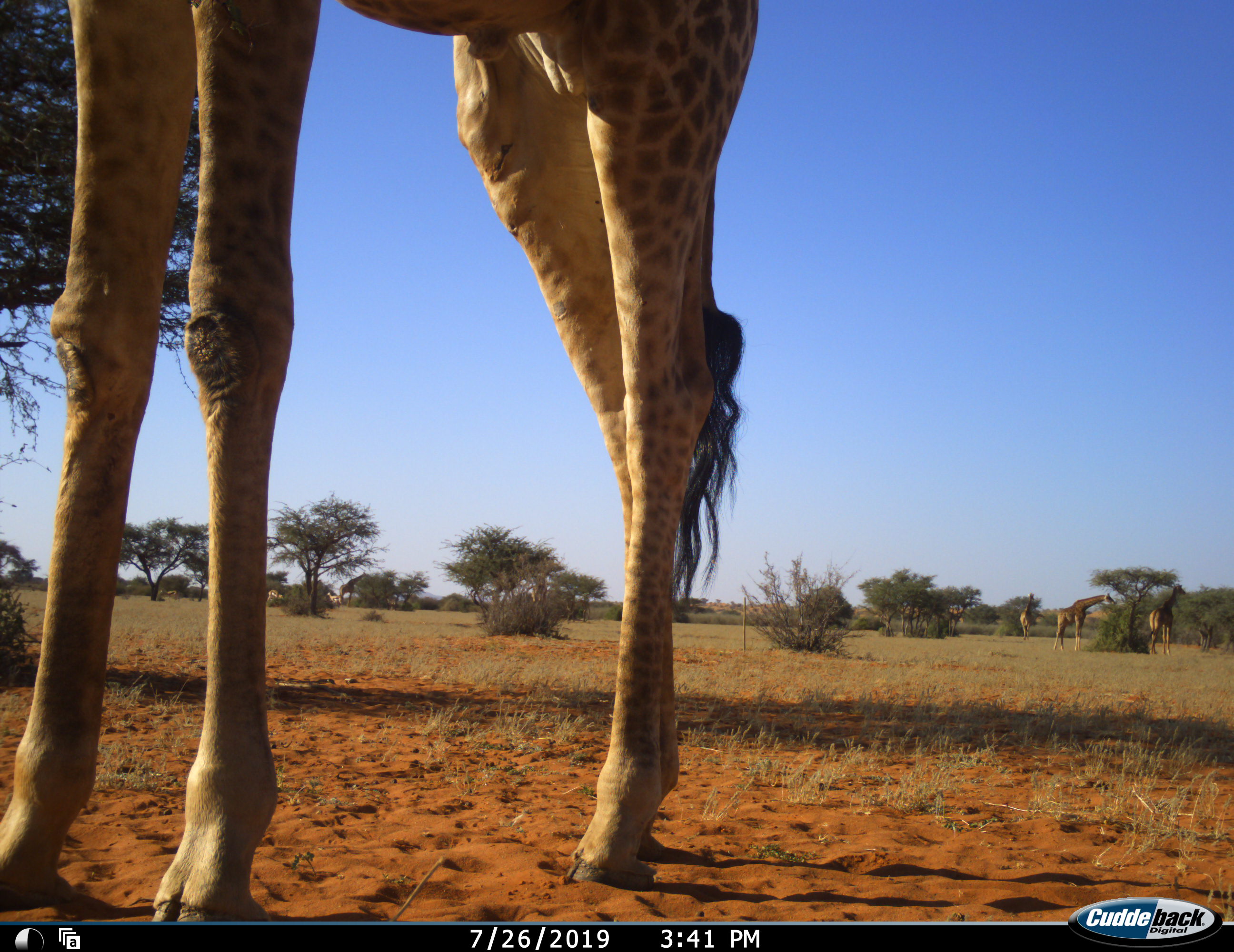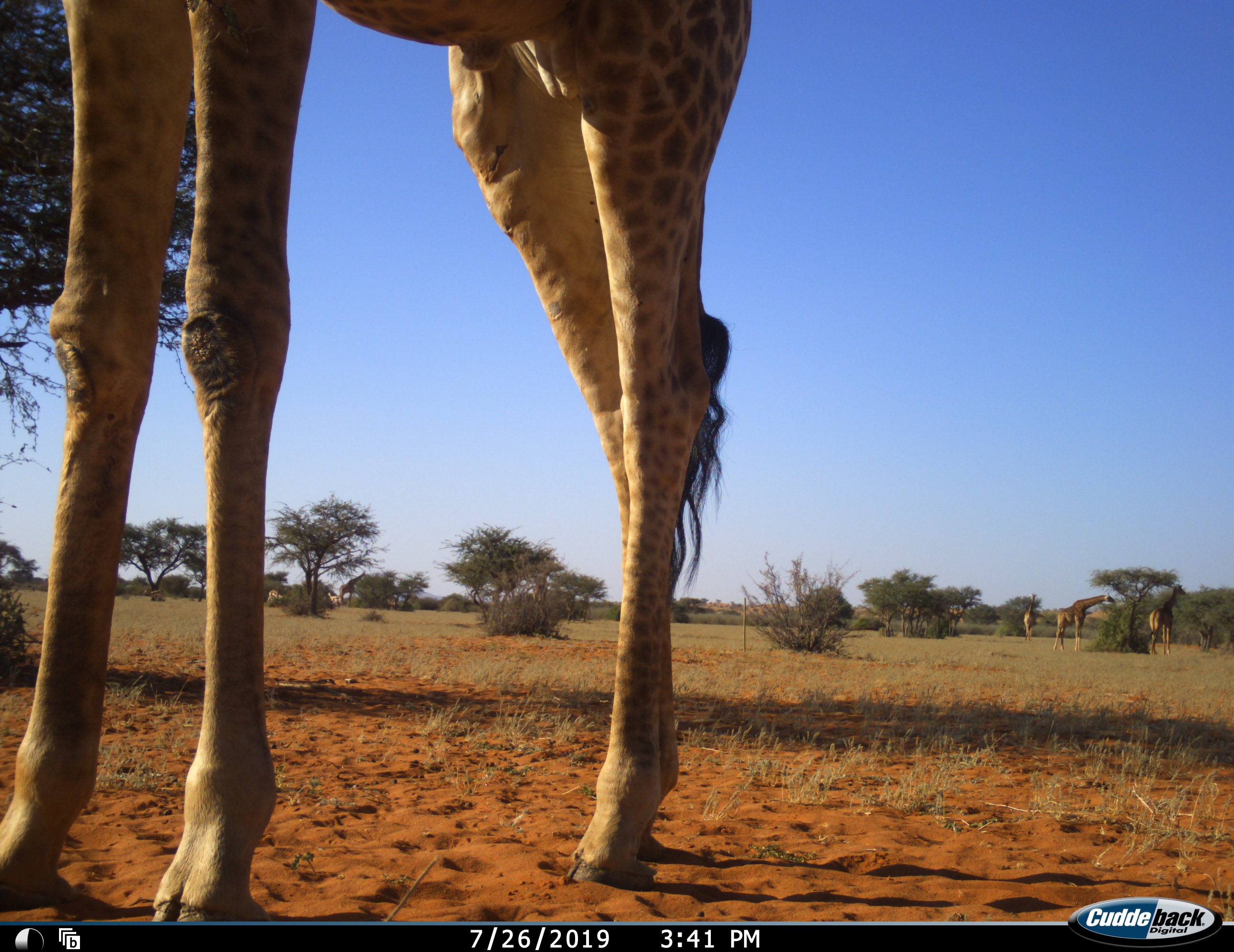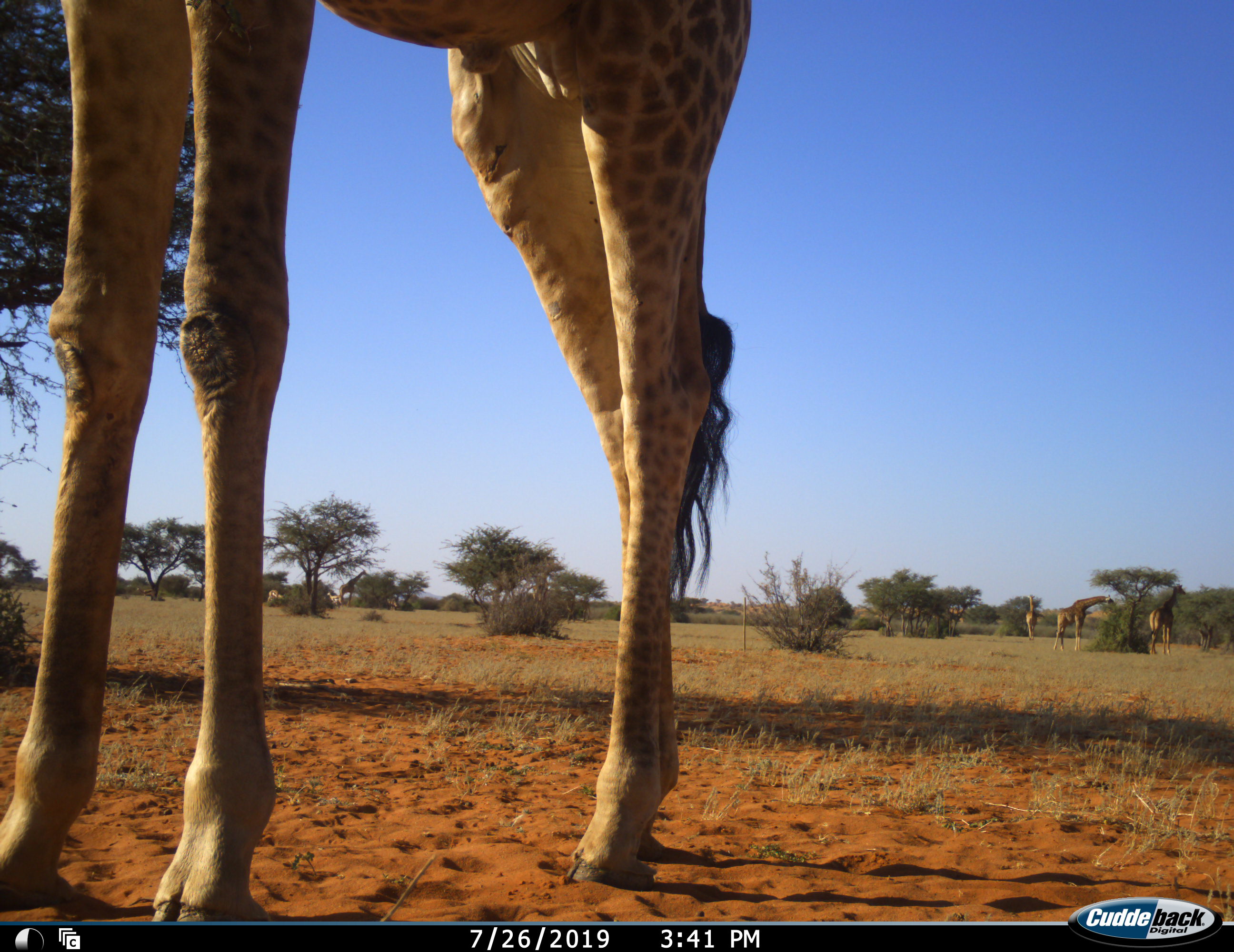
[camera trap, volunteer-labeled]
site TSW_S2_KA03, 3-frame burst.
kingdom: Animalia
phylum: Chordata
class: Mammalia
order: Artiodactyla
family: Giraffidae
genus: Giraffa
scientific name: Giraffa camelopardalis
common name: giraffe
Giraffe (Giraffa camelopardalis), count 5. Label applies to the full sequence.